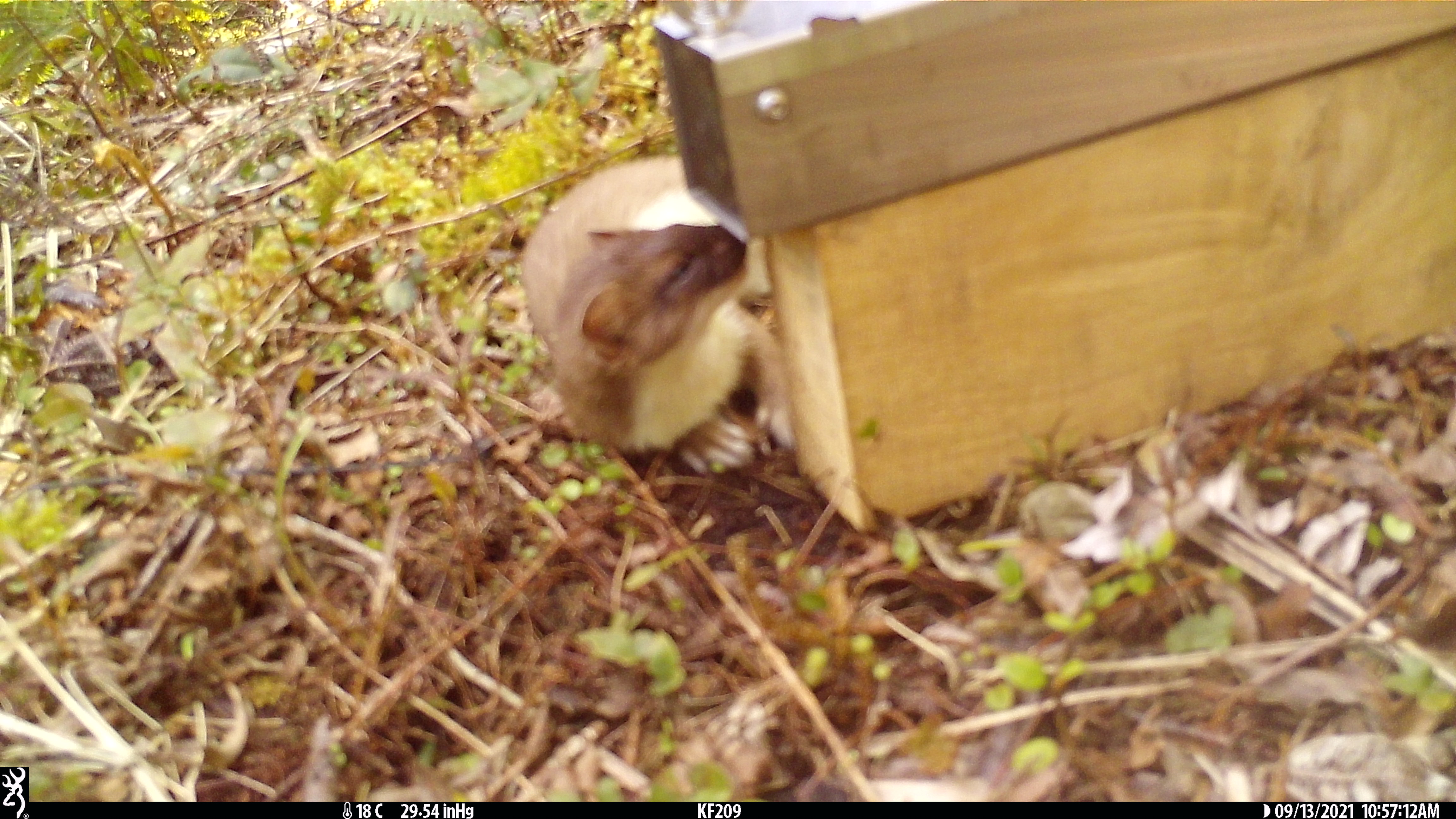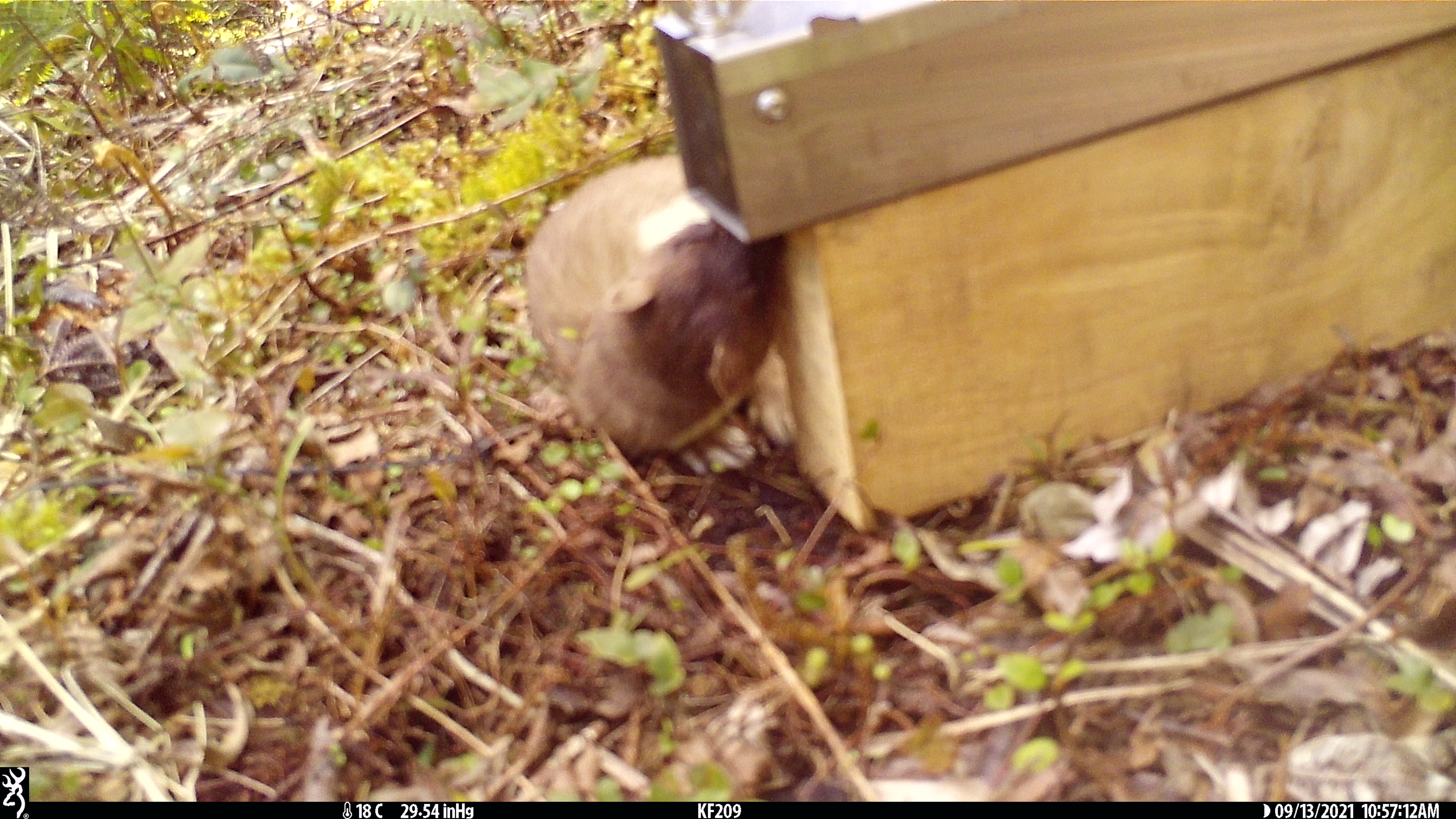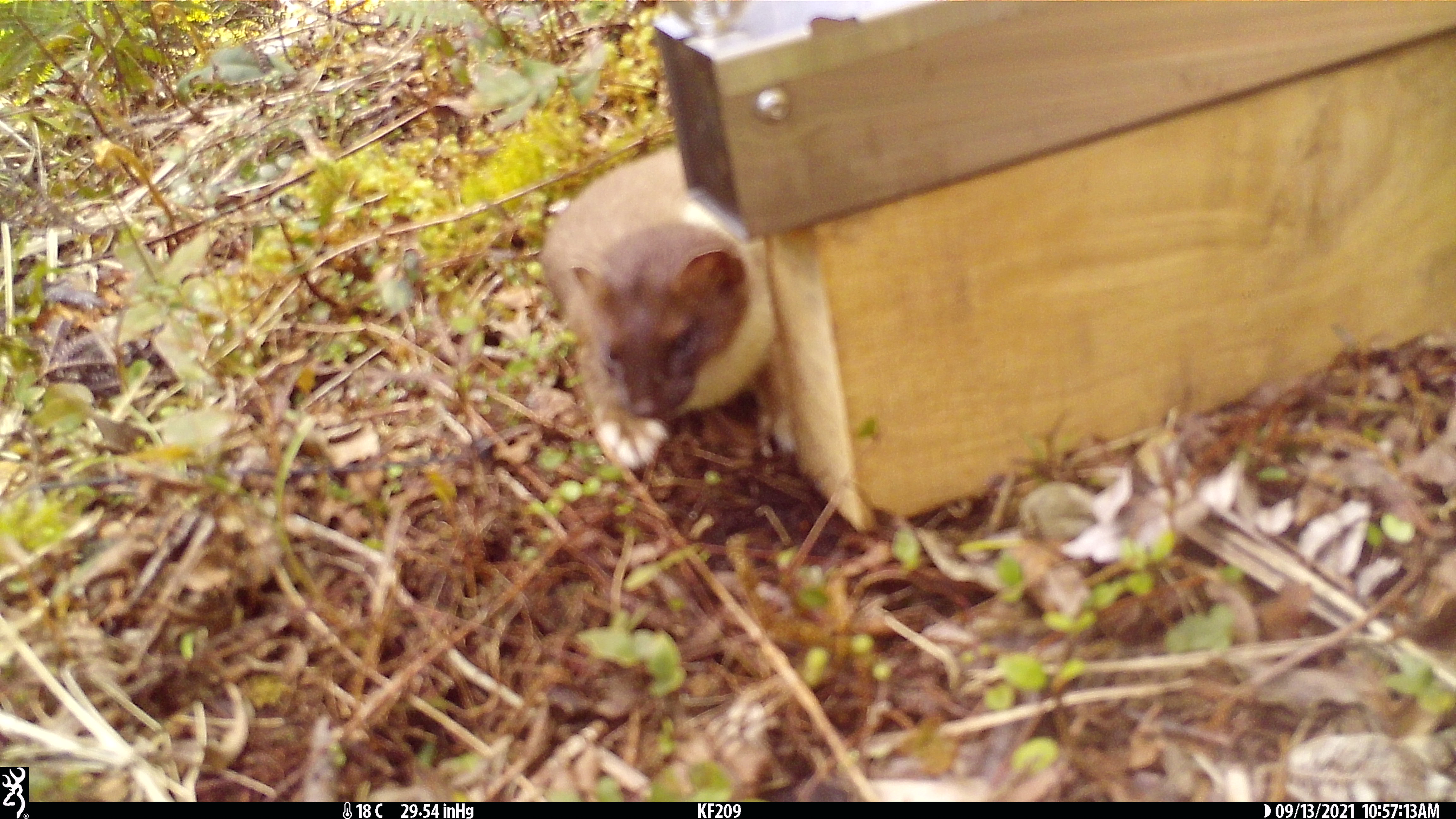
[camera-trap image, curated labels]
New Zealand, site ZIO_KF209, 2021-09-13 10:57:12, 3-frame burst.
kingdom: Animalia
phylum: Chordata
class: Mammalia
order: Carnivora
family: Mustelidae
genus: Mustela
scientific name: Mustela erminea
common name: stoat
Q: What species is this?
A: Stoat (Mustela erminea).